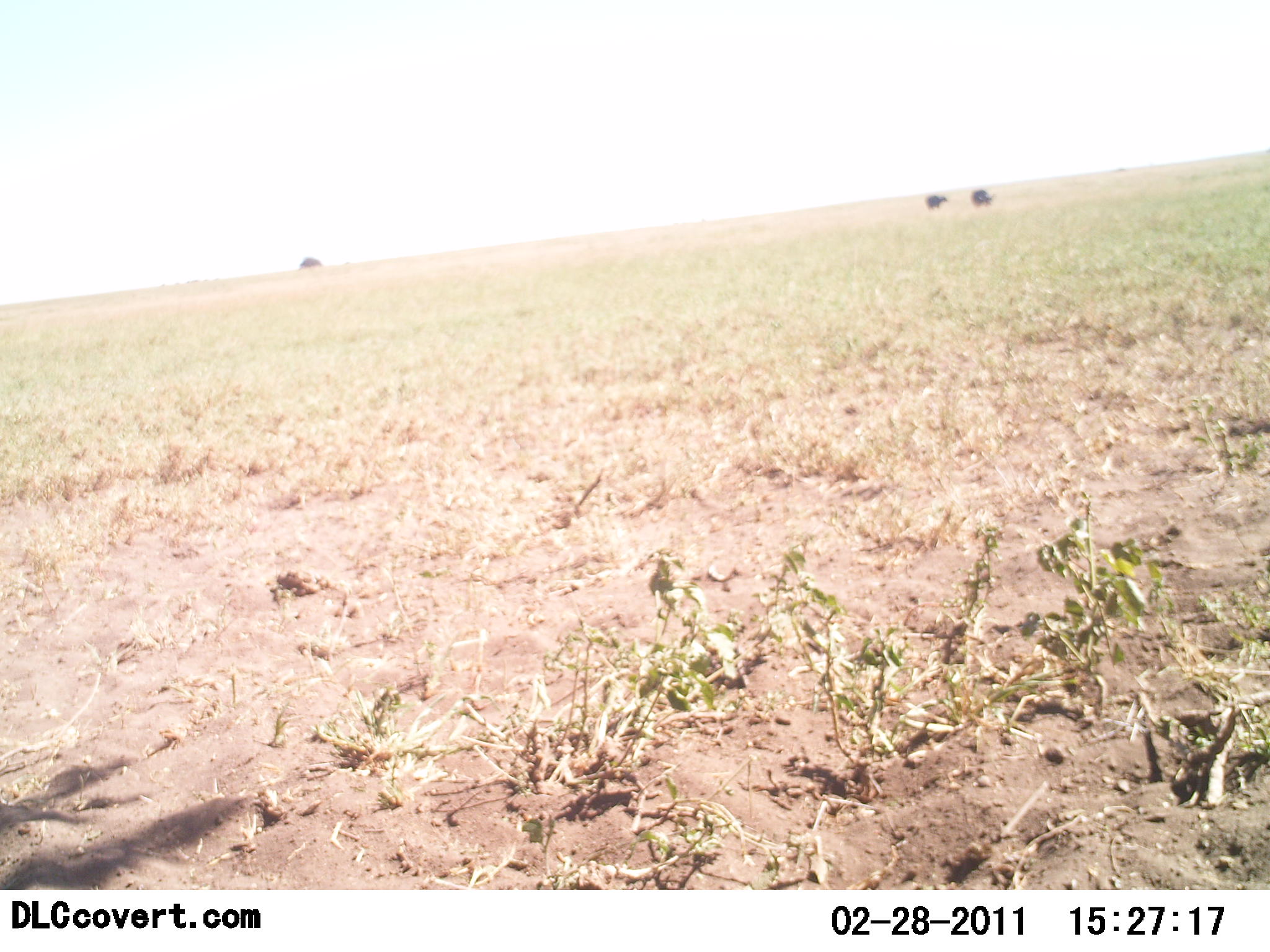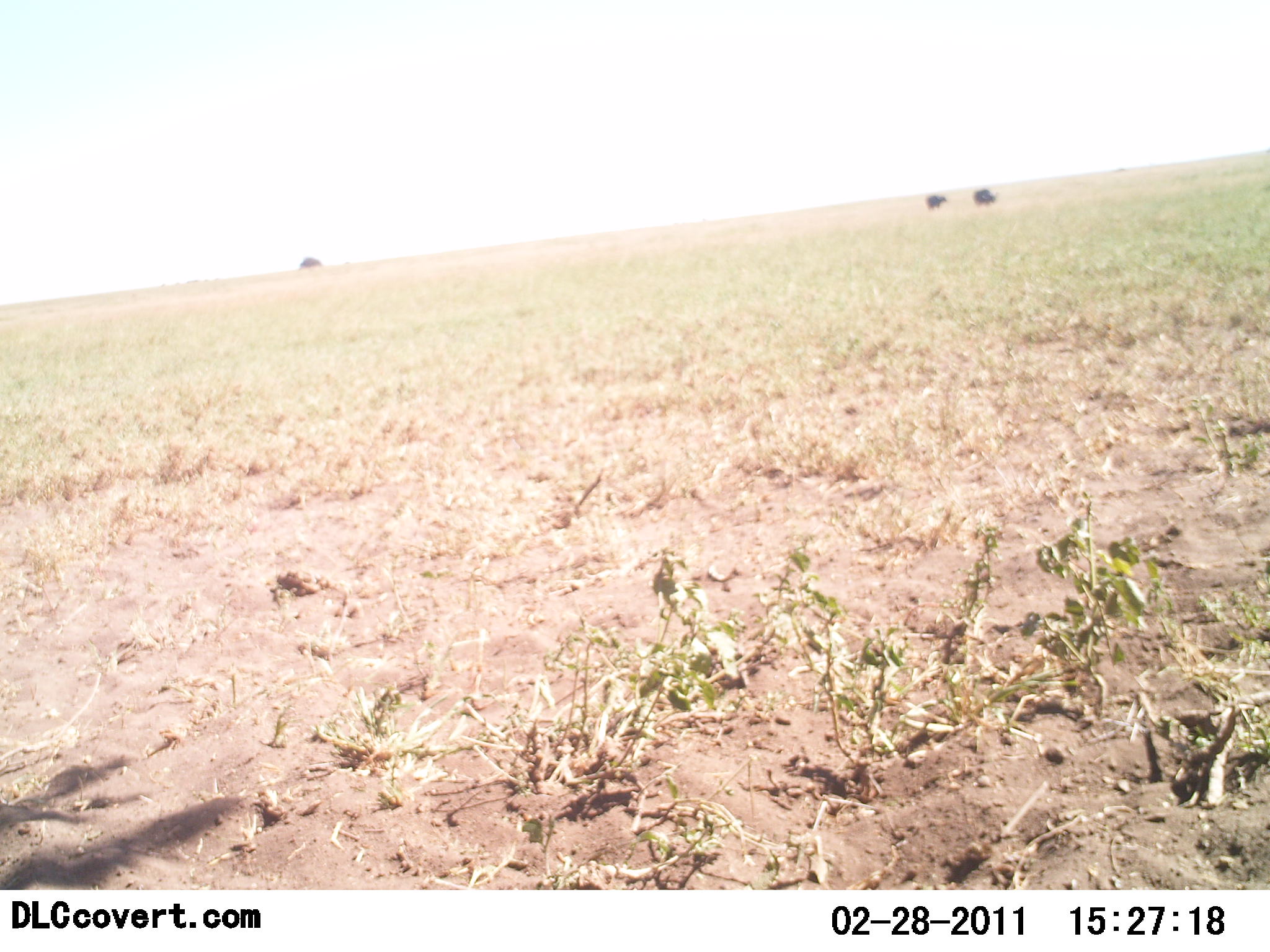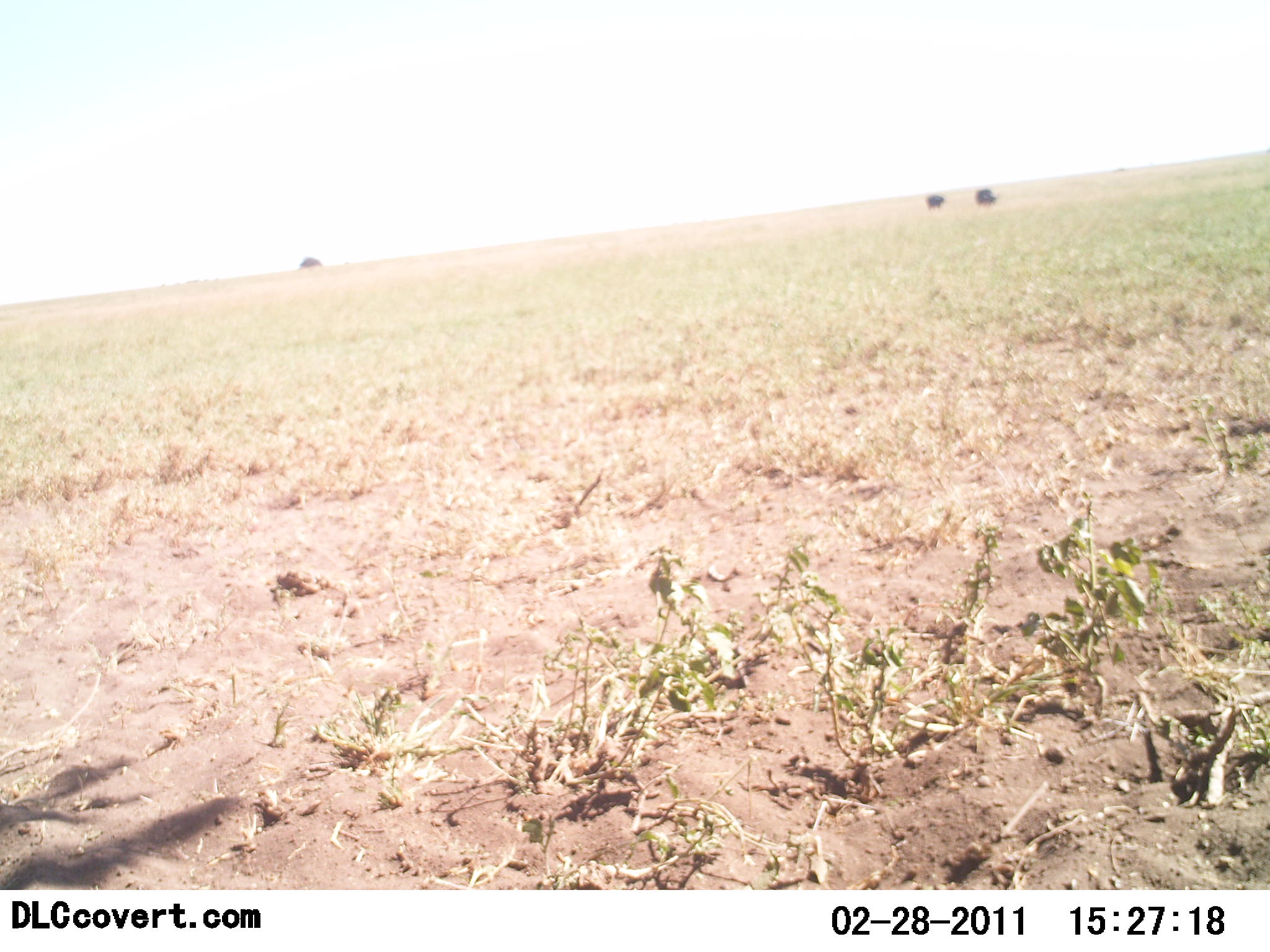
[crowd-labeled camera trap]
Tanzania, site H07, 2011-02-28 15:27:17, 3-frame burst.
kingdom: Animalia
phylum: Chordata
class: Mammalia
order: Artiodactyla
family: Bovidae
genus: Syncerus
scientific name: Syncerus caffer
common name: cape buffalo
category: buffalo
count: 2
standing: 40%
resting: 0%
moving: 50%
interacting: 0%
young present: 0%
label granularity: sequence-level